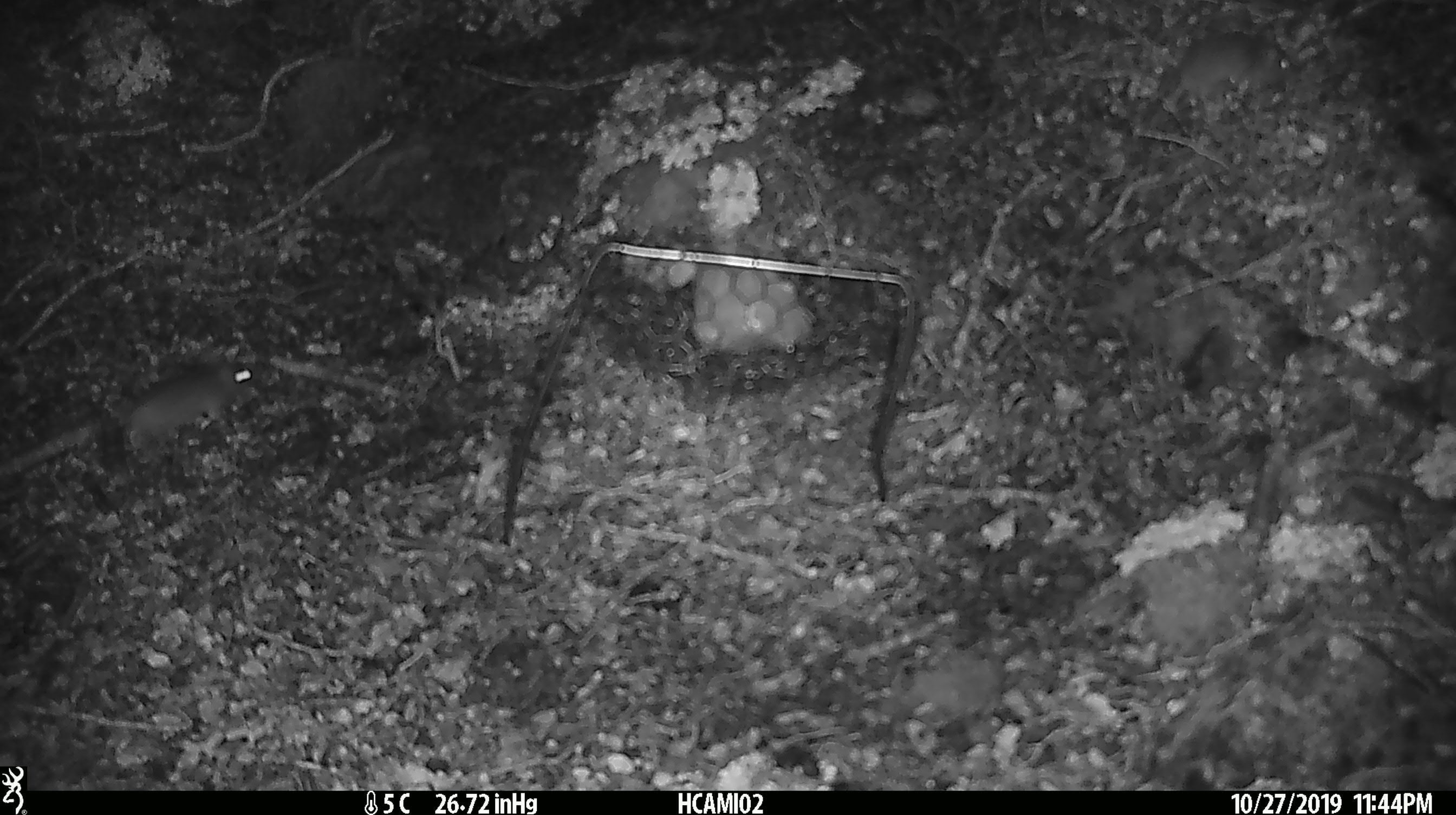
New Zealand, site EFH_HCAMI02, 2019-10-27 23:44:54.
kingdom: Animalia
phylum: Chordata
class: Mammalia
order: Rodentia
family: Muridae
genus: Mus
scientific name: Mus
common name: mouse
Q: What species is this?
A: Mouse (Mus).